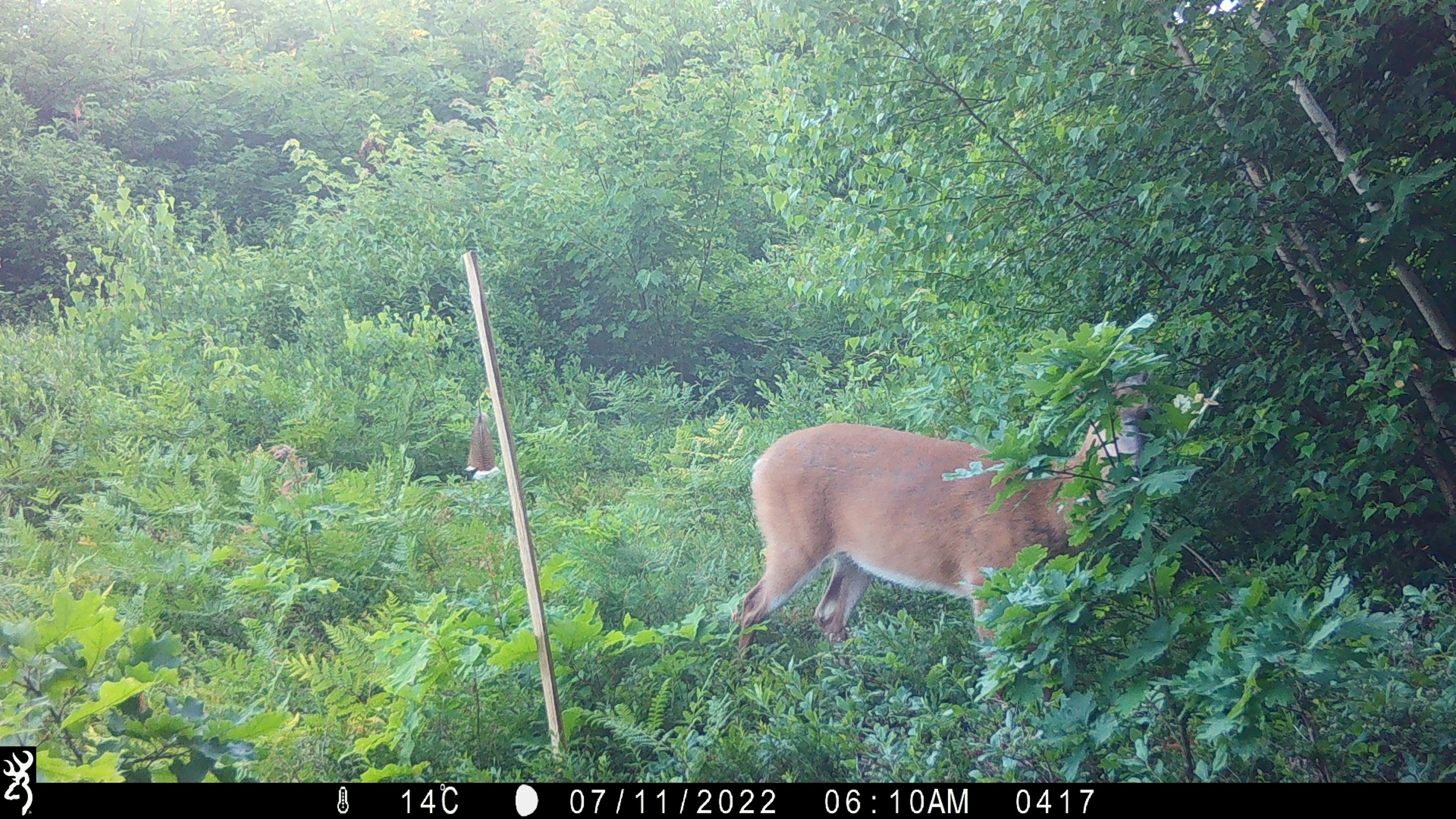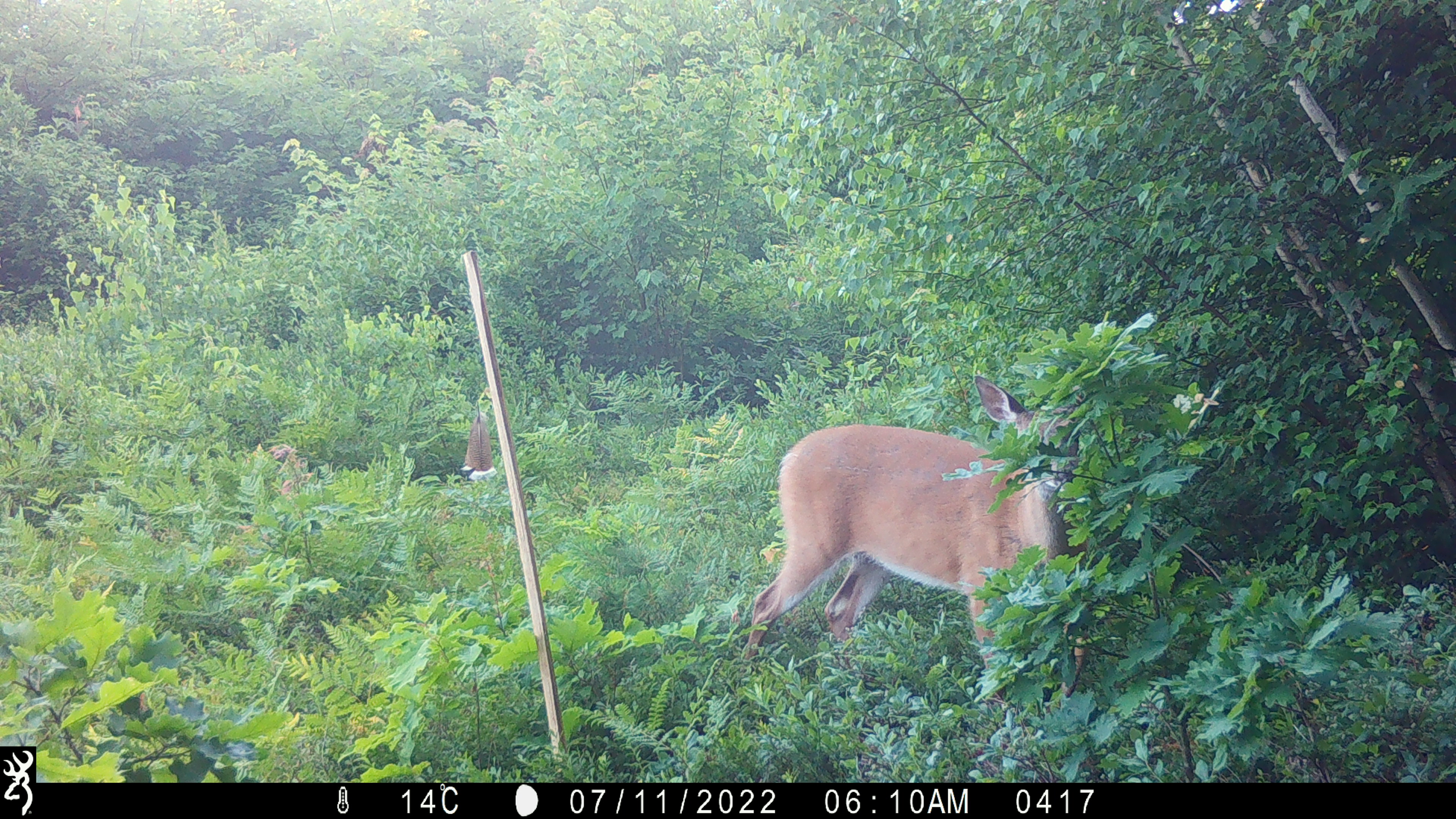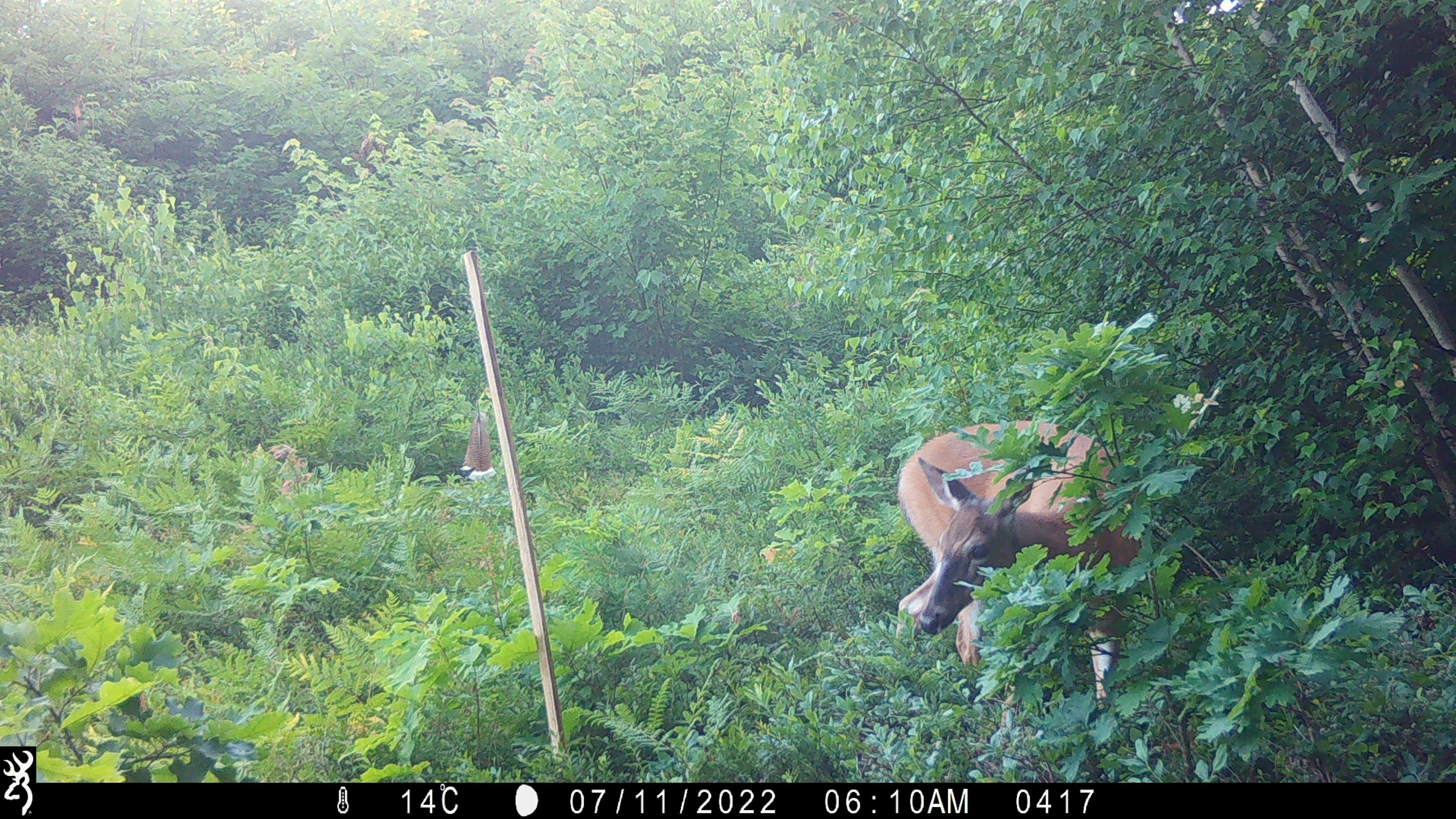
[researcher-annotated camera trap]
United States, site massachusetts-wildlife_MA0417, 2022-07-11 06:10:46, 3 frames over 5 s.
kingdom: Animalia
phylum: Chordata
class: Mammalia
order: Artiodactyla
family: Cervidae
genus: Odocoileus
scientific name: Odocoileus virginianus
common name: white-tailed deer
White-tailed deer (Odocoileus virginianus).